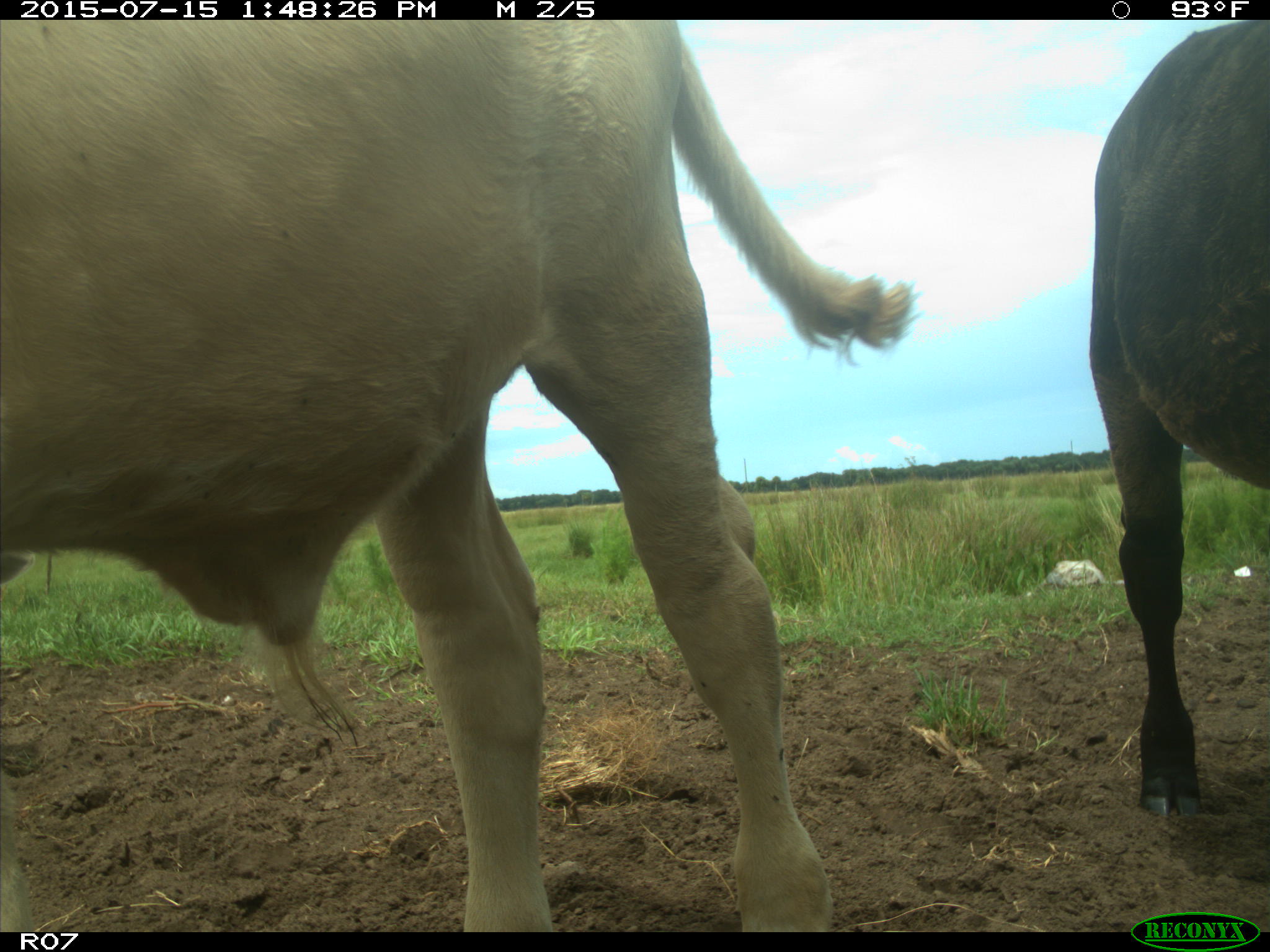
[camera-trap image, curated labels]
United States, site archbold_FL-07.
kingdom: Animalia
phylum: Chordata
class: Mammalia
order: Artiodactyla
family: Bovidae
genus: Bos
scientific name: Bos taurus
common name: domestic cow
Bos taurus (domestic cow).